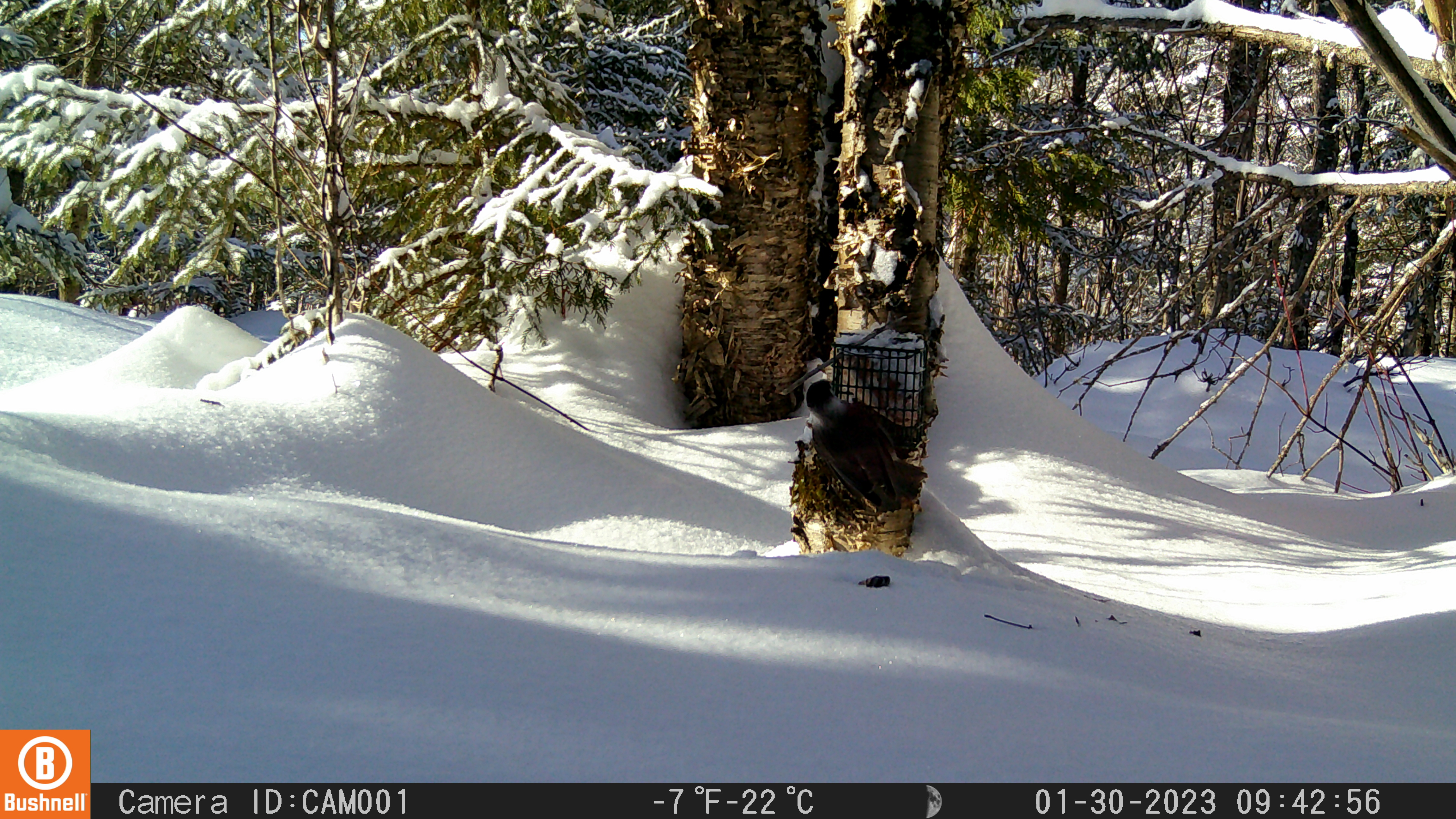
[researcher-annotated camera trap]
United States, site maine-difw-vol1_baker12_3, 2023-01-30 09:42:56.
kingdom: Animalia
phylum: Chordata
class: Aves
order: Passeriformes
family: Corvidae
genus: Perisoreus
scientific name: Perisoreus canadensis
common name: canada jay